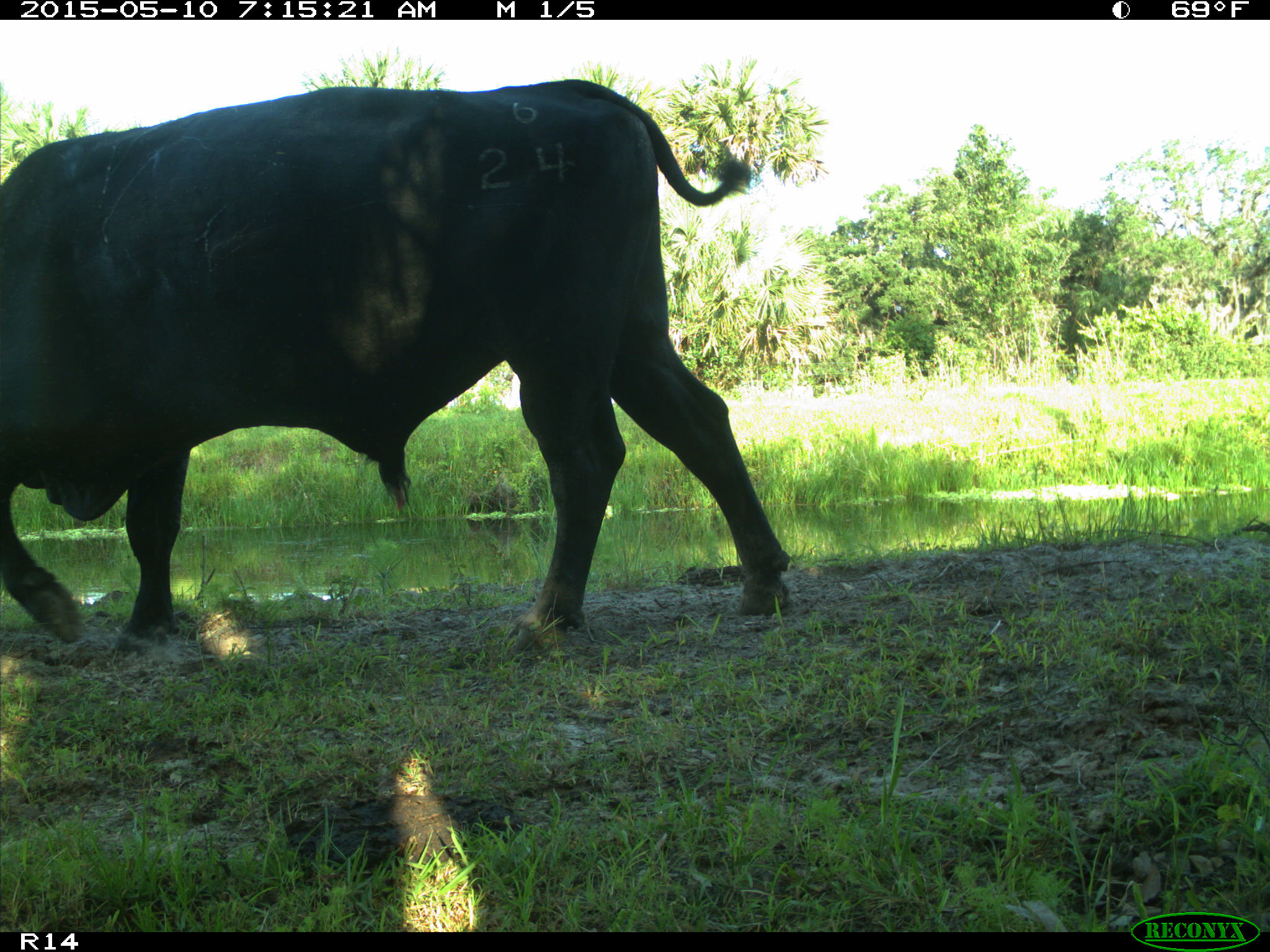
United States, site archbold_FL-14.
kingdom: Animalia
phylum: Chordata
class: Mammalia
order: Artiodactyla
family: Bovidae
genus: Bos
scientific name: Bos taurus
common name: domestic cow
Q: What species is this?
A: Bos taurus (domestic cow).